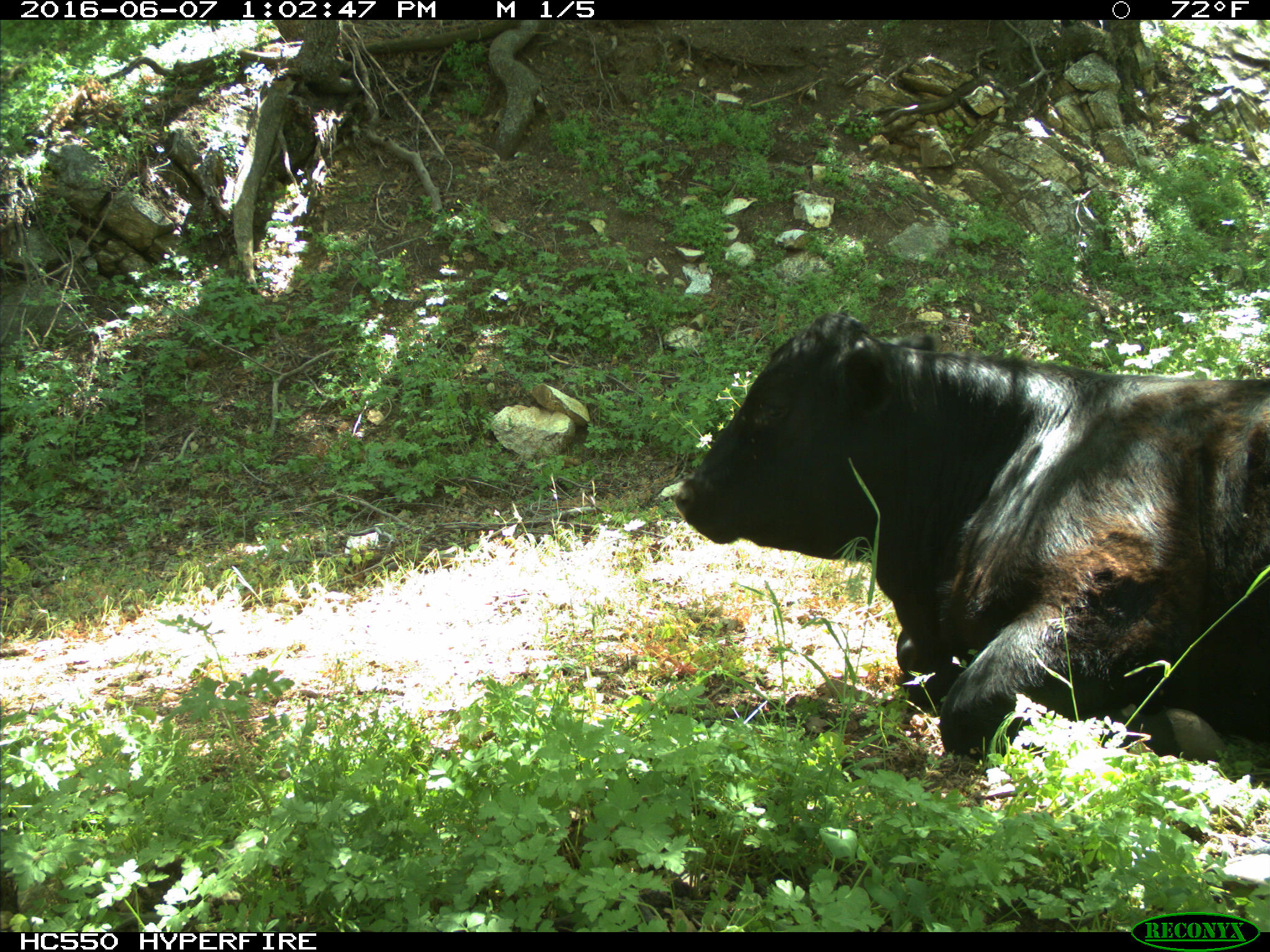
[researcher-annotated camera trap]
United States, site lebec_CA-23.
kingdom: Animalia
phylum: Chordata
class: Mammalia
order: Artiodactyla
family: Bovidae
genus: Bos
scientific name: Bos taurus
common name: domestic cow